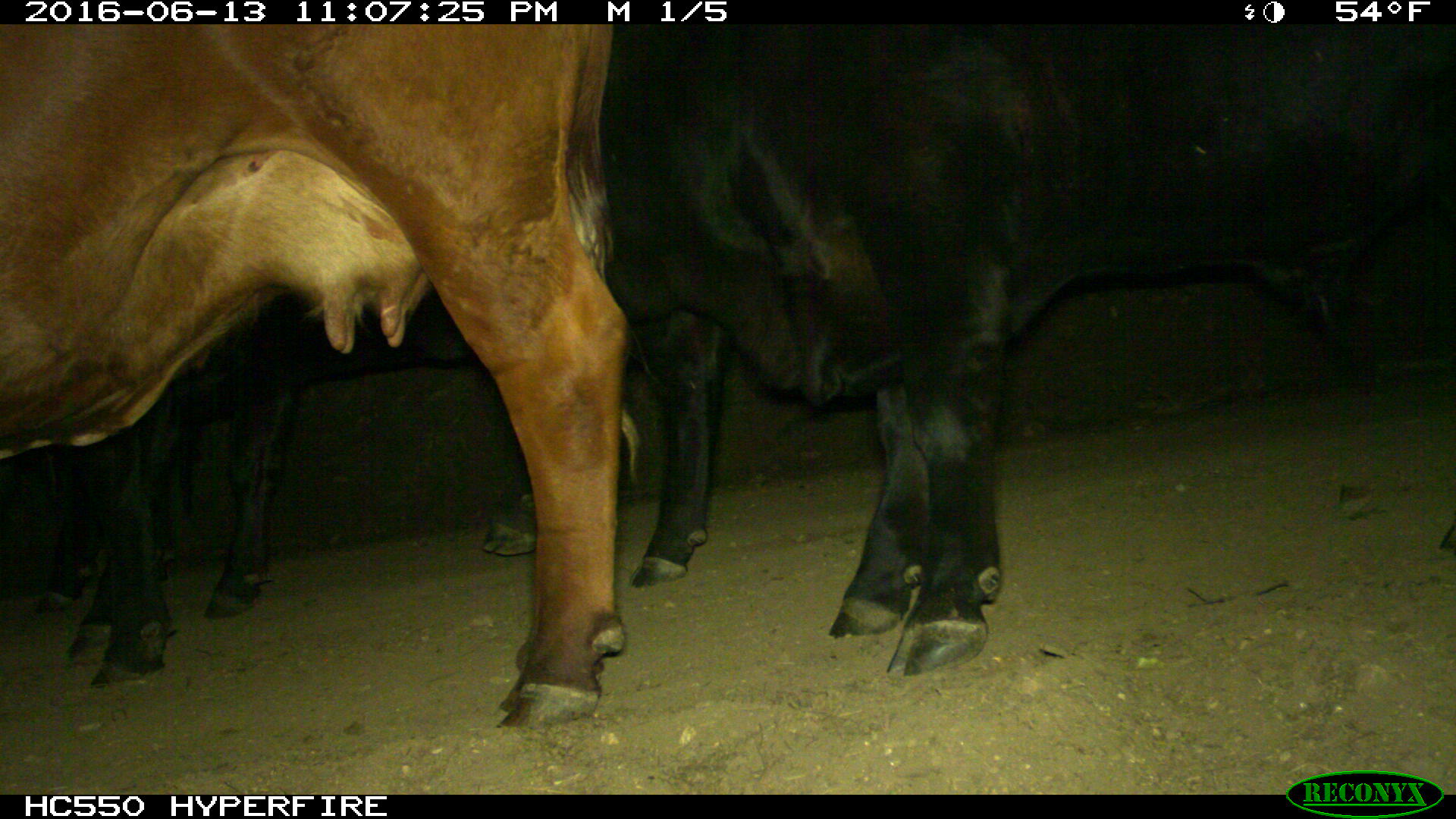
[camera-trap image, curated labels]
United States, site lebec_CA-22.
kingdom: Animalia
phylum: Chordata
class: Mammalia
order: Artiodactyla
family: Bovidae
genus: Bos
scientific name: Bos taurus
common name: domestic cow